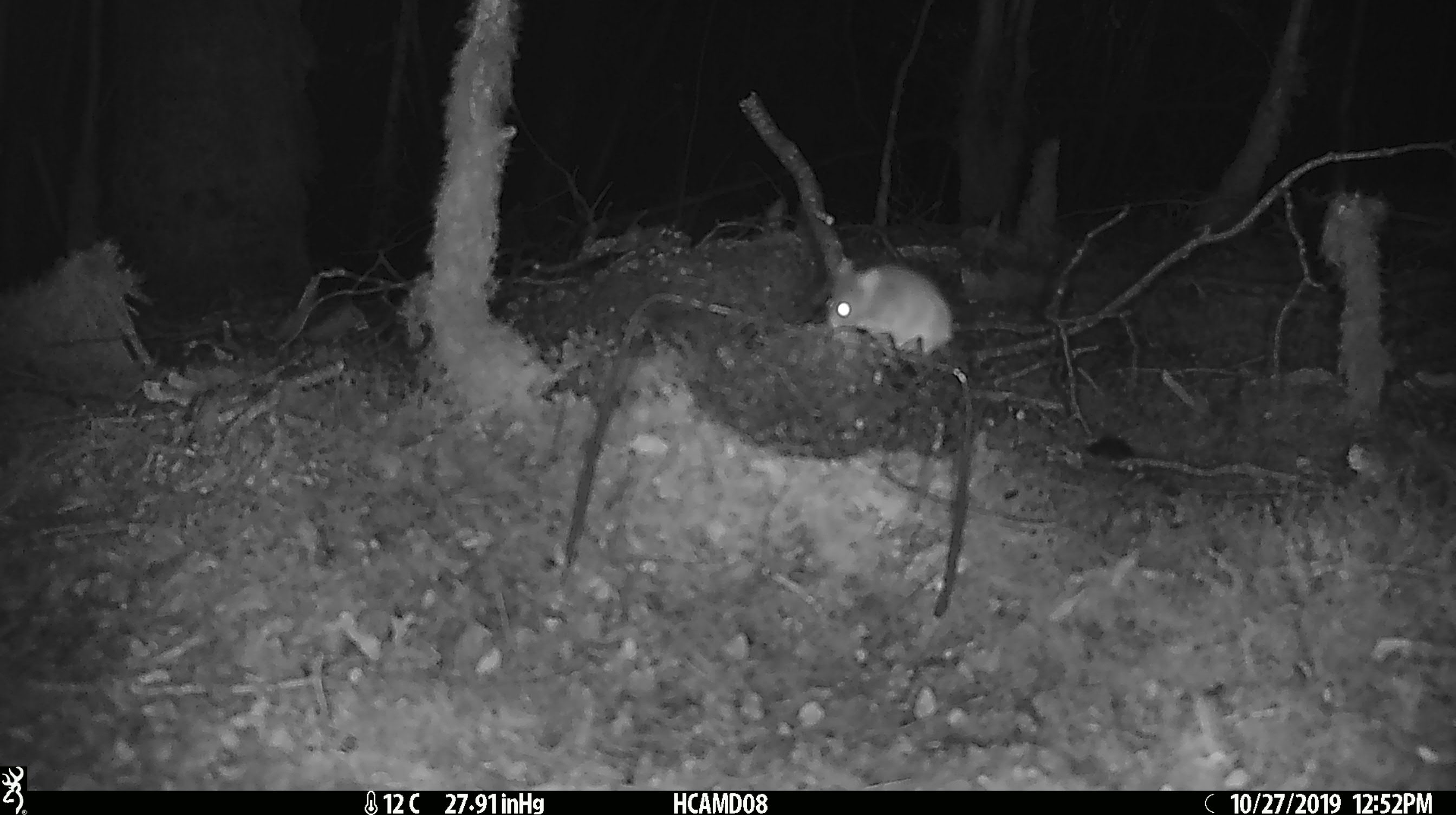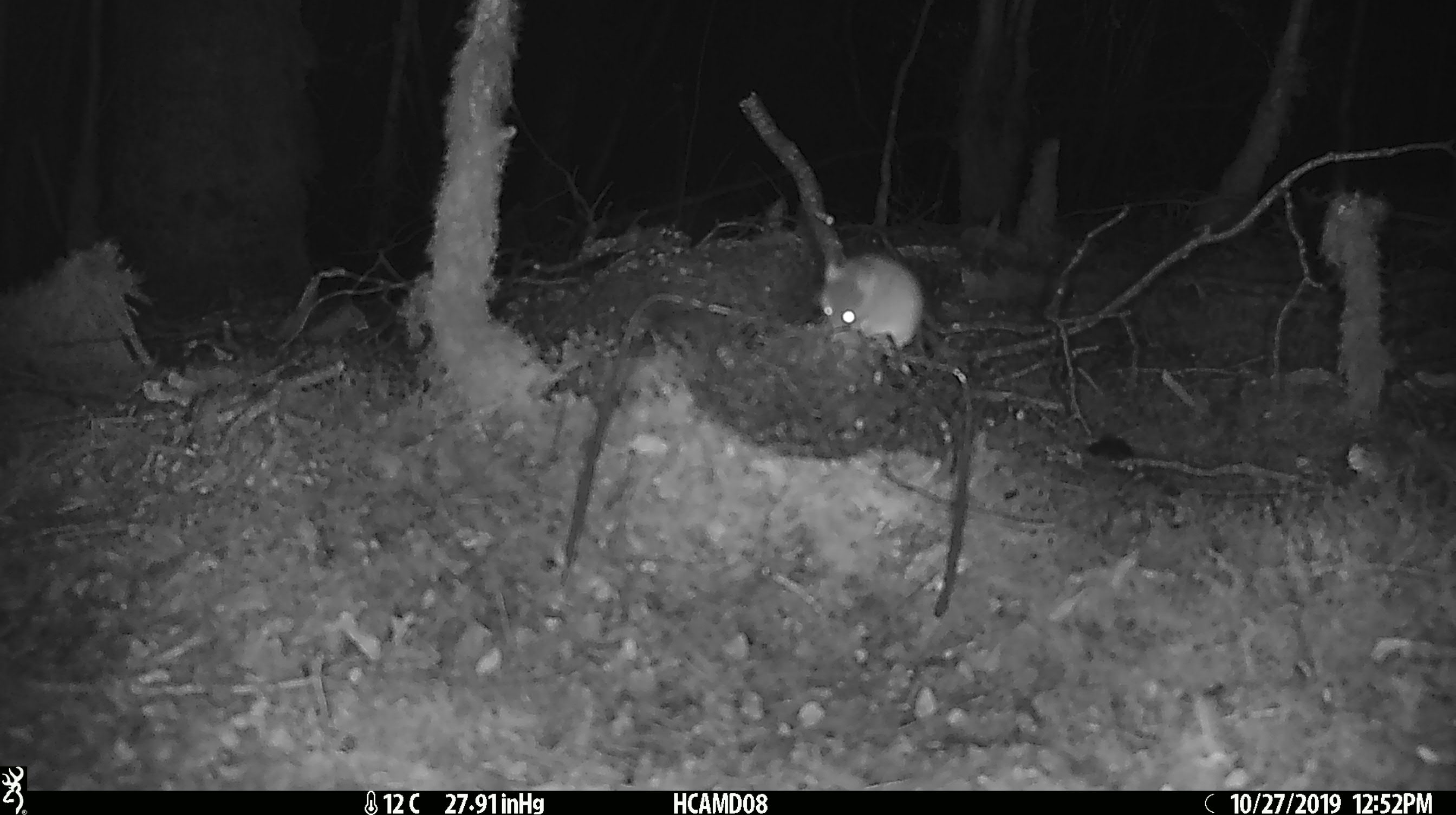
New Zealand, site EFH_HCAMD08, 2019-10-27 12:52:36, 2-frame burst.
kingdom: Animalia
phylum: Chordata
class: Mammalia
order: Rodentia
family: Muridae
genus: Mus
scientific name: Mus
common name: mouse